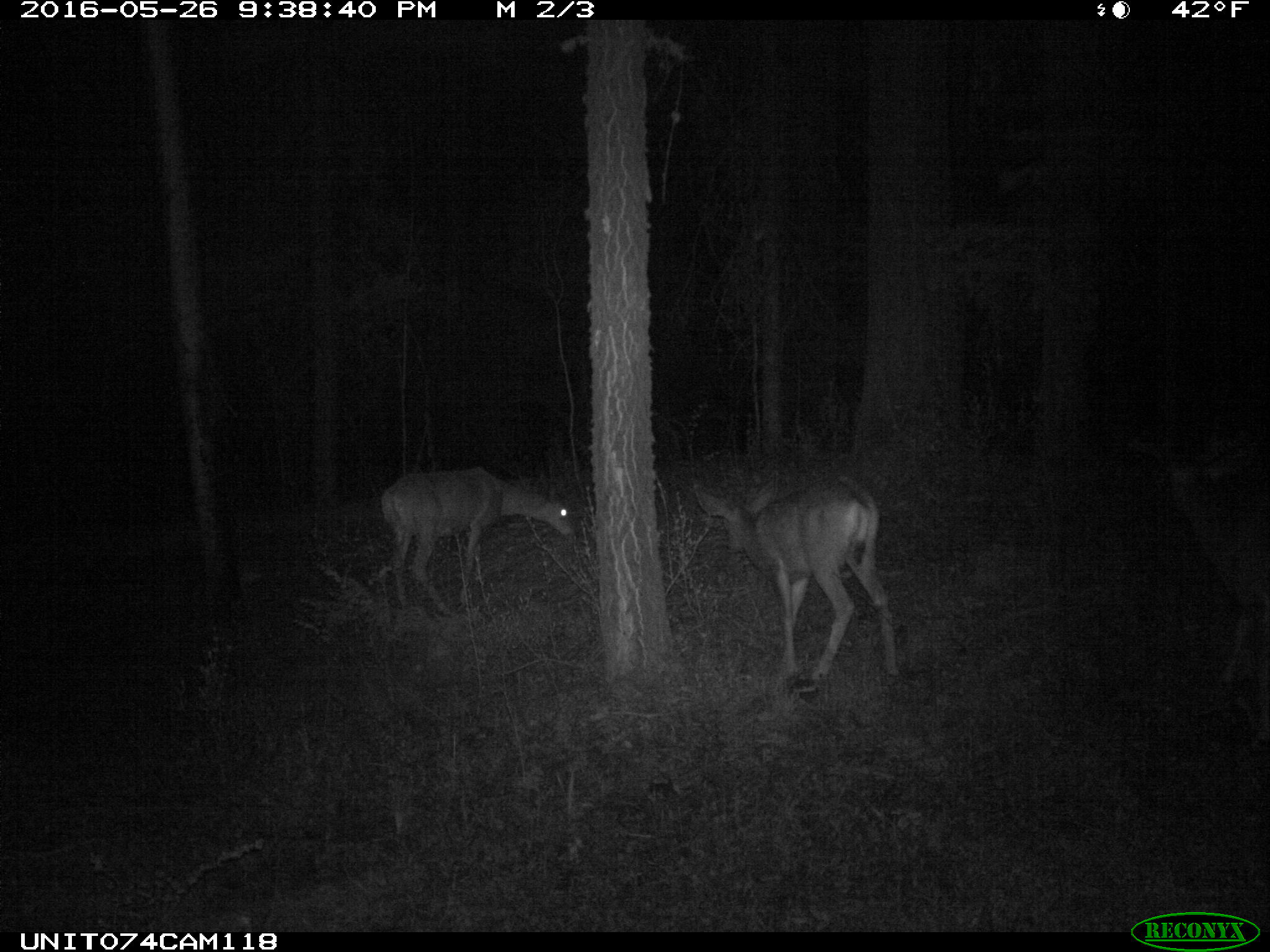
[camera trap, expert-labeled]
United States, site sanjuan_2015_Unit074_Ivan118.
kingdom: Animalia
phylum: Chordata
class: Mammalia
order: Artiodactyla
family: Cervidae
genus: Odocoileus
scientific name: Odocoileus hemionus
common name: mule deer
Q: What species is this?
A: Odocoileus hemionus (mule deer).